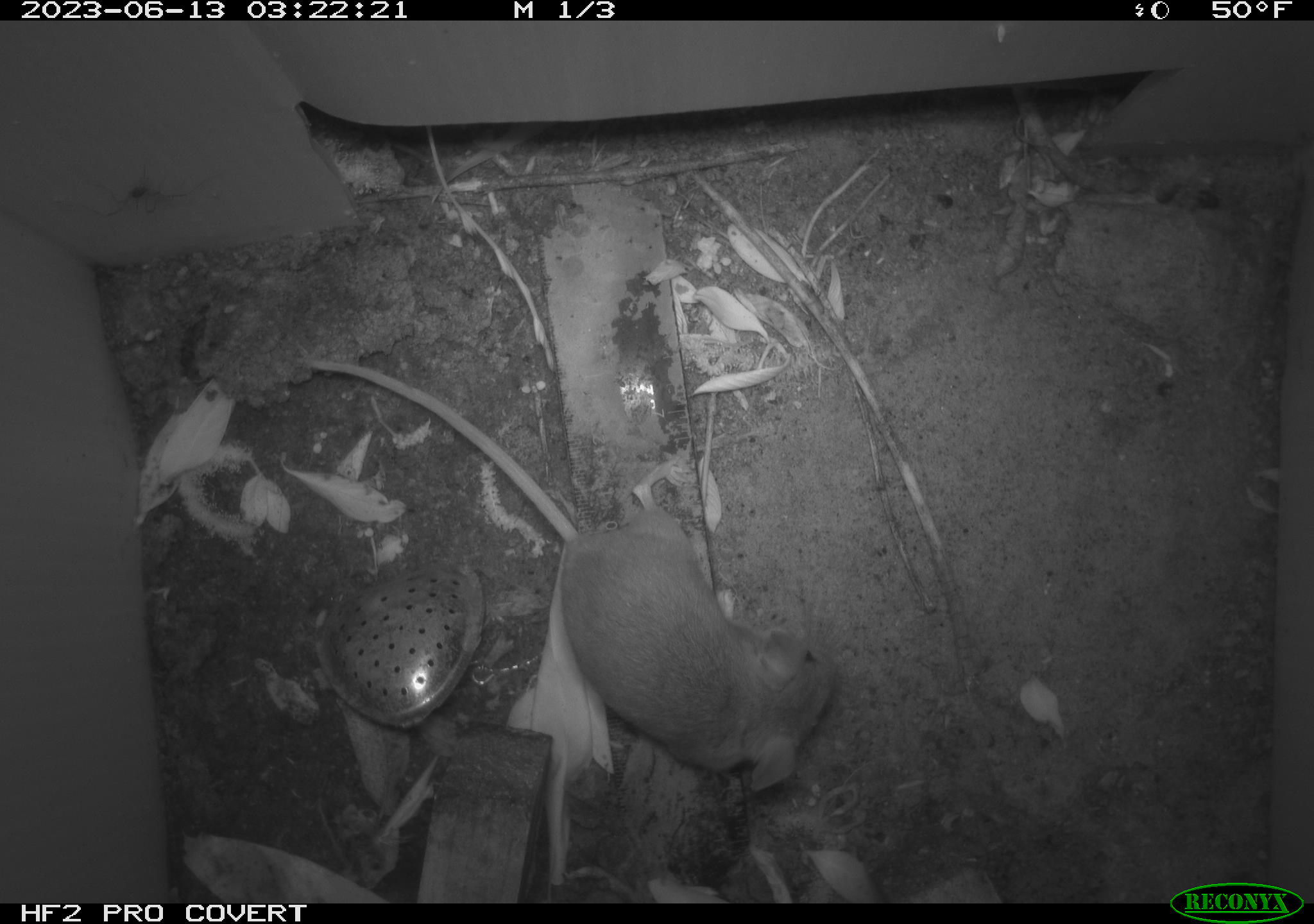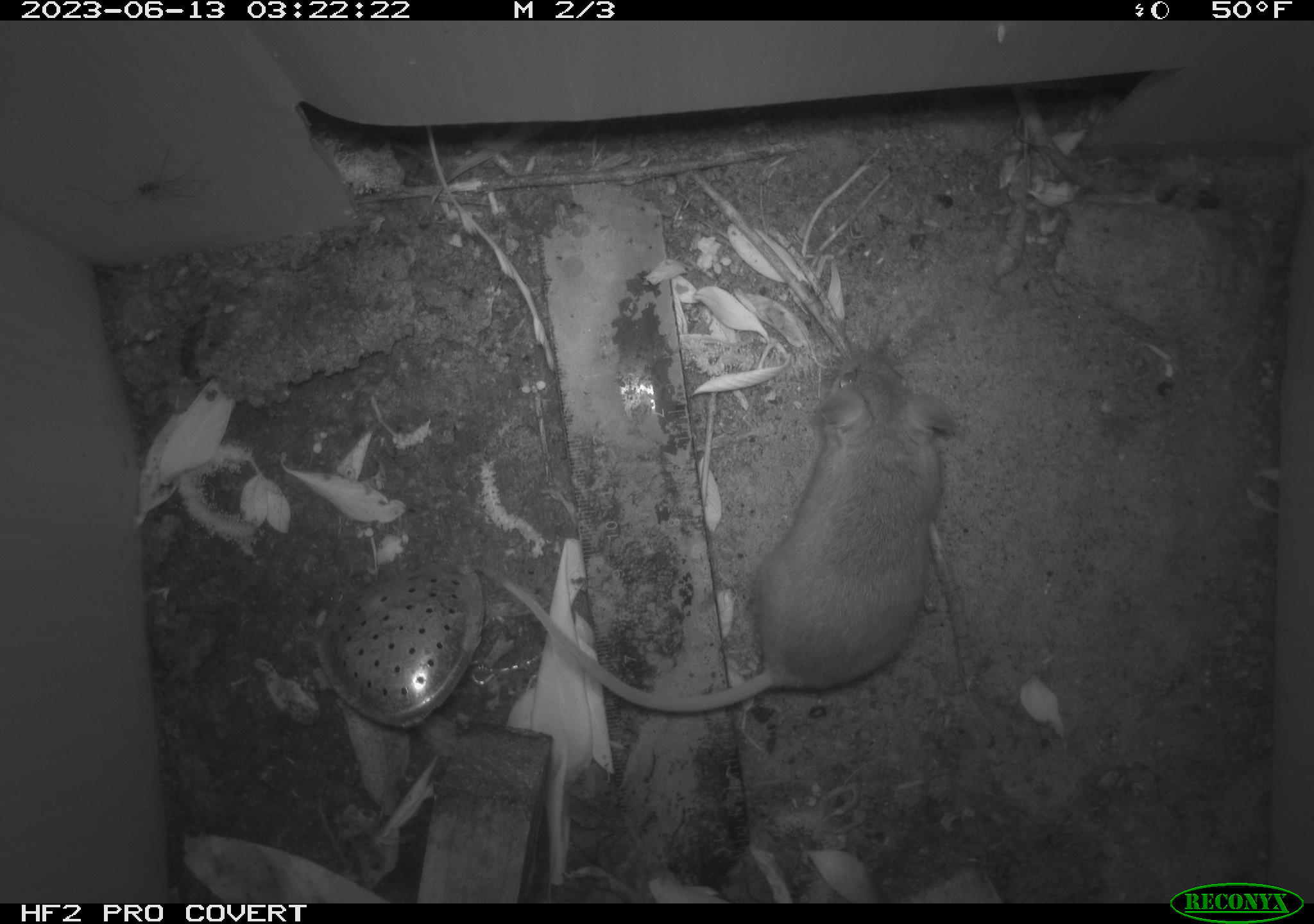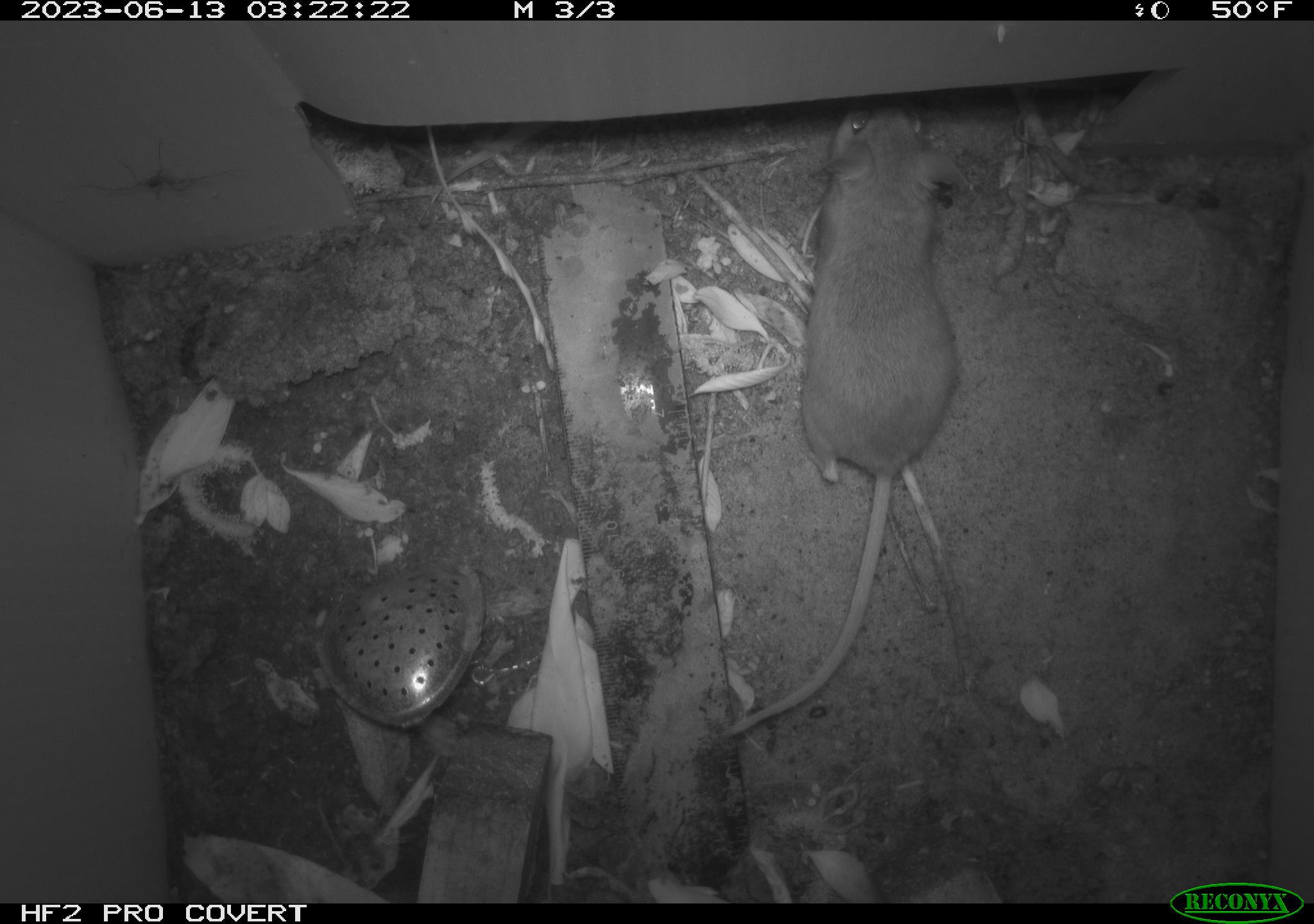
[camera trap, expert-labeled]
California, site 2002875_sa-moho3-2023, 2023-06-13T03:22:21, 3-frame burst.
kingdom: Animalia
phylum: Chordata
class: Mammalia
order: Rodentia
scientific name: Rodentia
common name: mouse species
Mouse species (Rodentia).